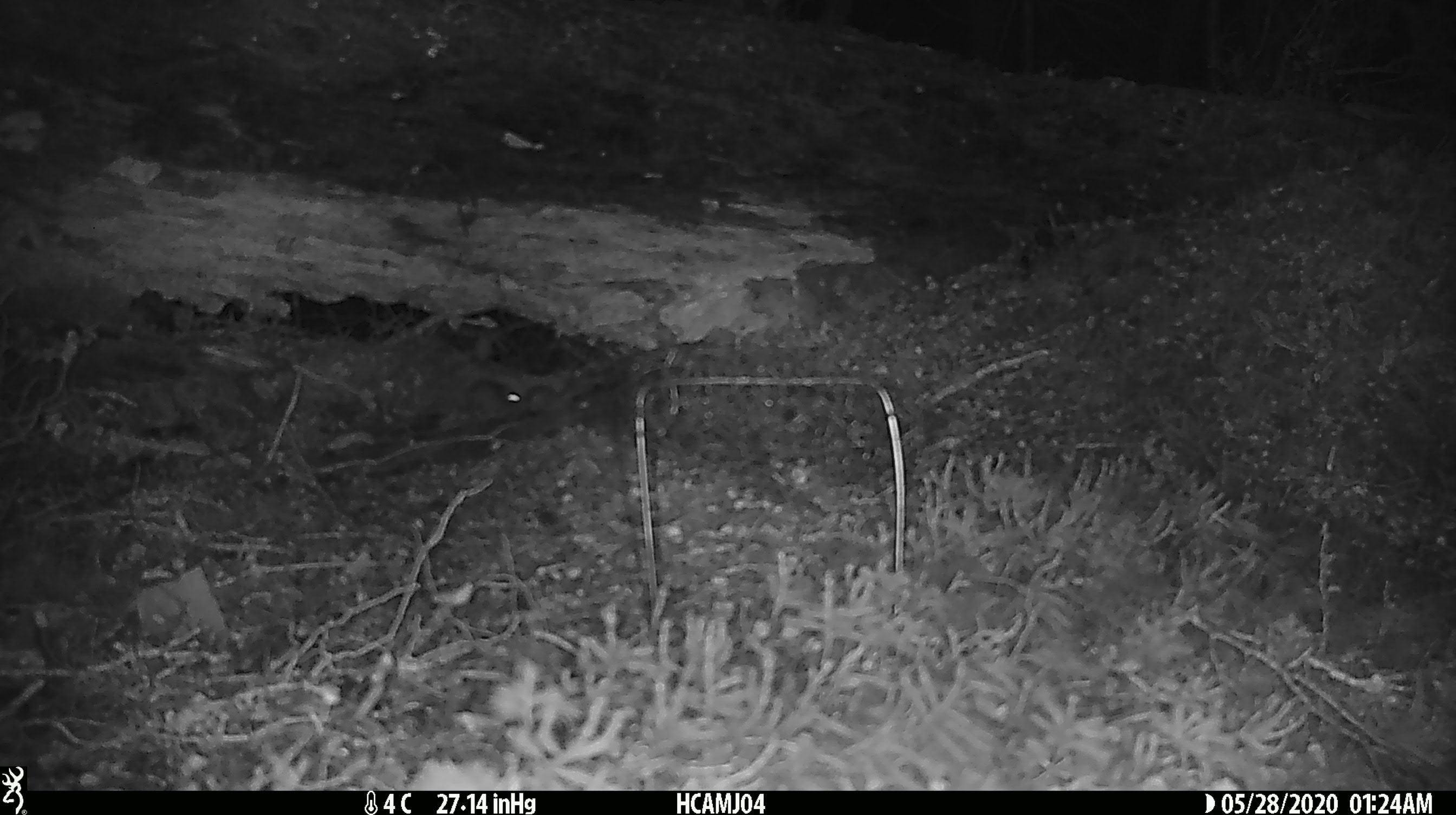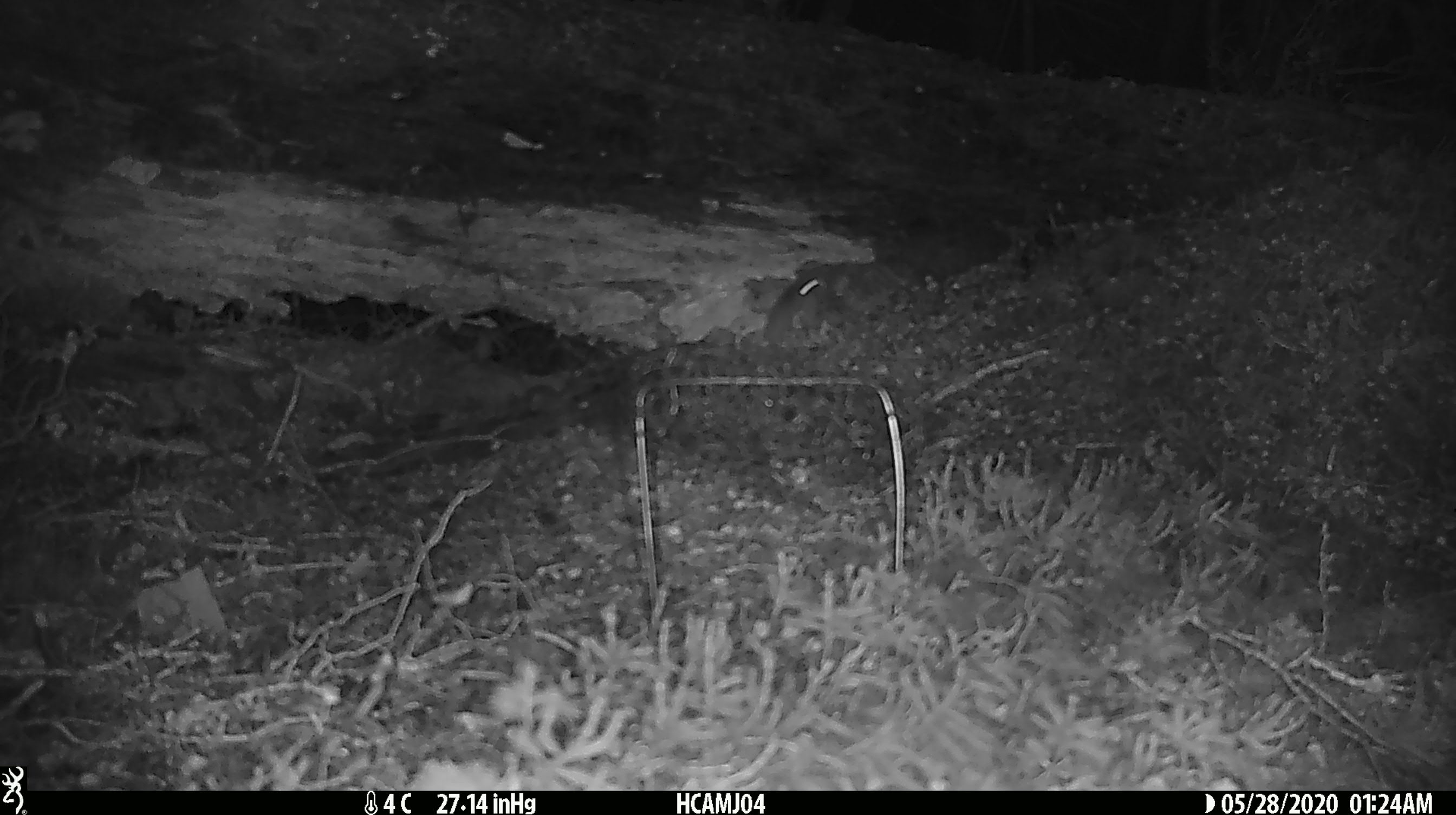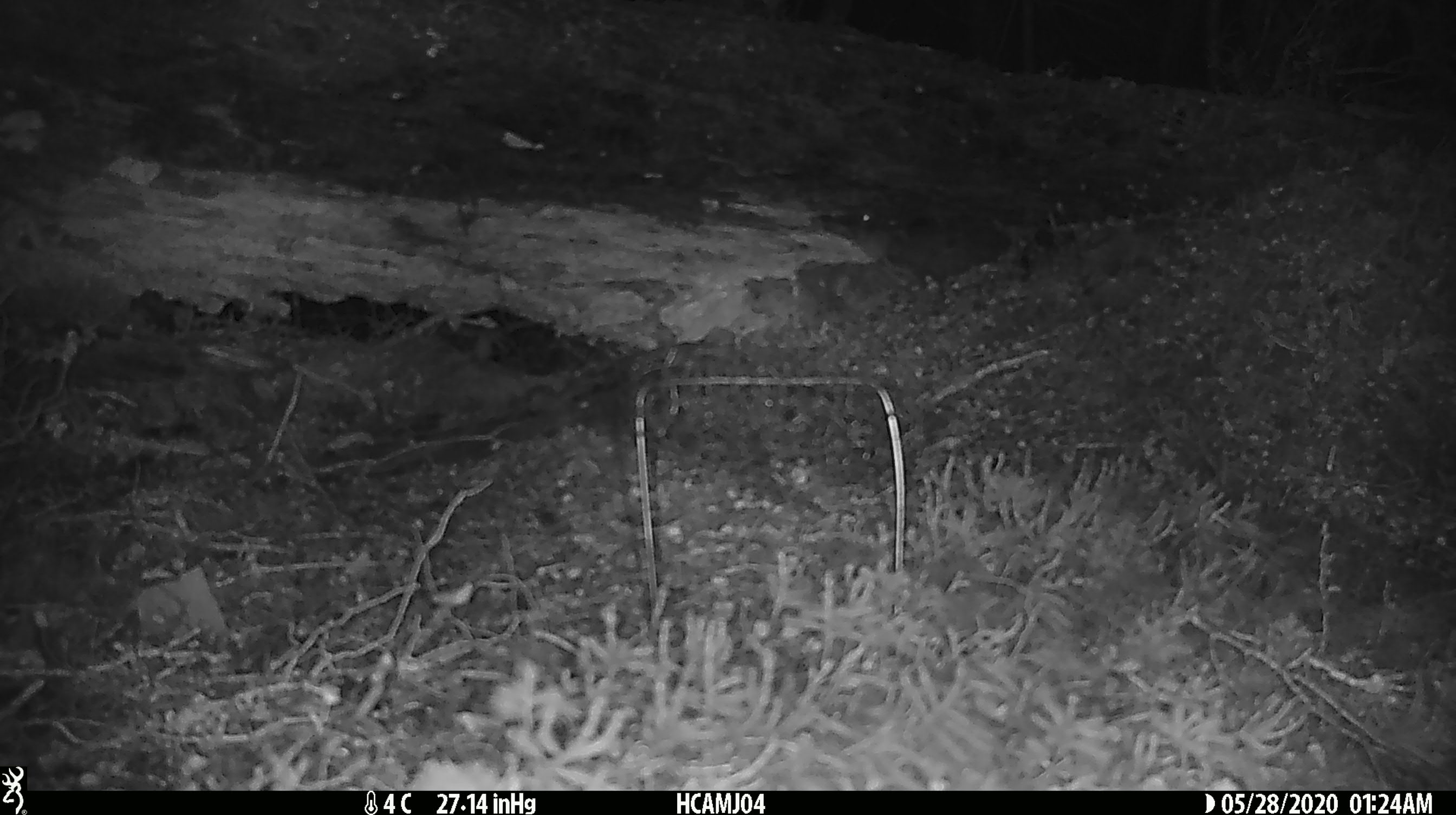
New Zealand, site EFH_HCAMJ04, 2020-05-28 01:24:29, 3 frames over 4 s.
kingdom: Animalia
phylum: Chordata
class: Mammalia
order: Rodentia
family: Muridae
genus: Mus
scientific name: Mus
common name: mouse